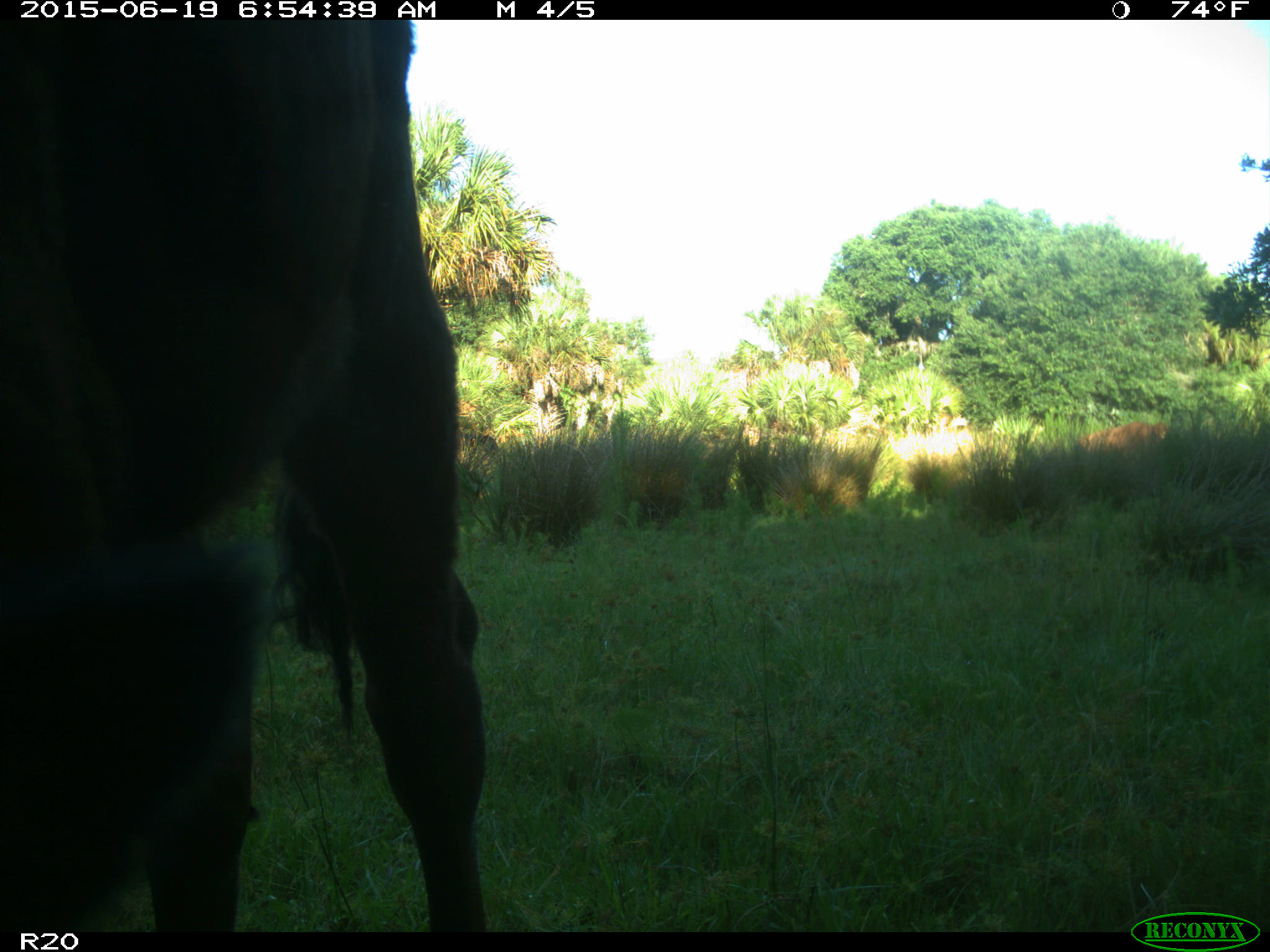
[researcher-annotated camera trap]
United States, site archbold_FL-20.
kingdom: Animalia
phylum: Chordata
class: Mammalia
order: Artiodactyla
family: Bovidae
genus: Bos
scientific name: Bos taurus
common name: domestic cow